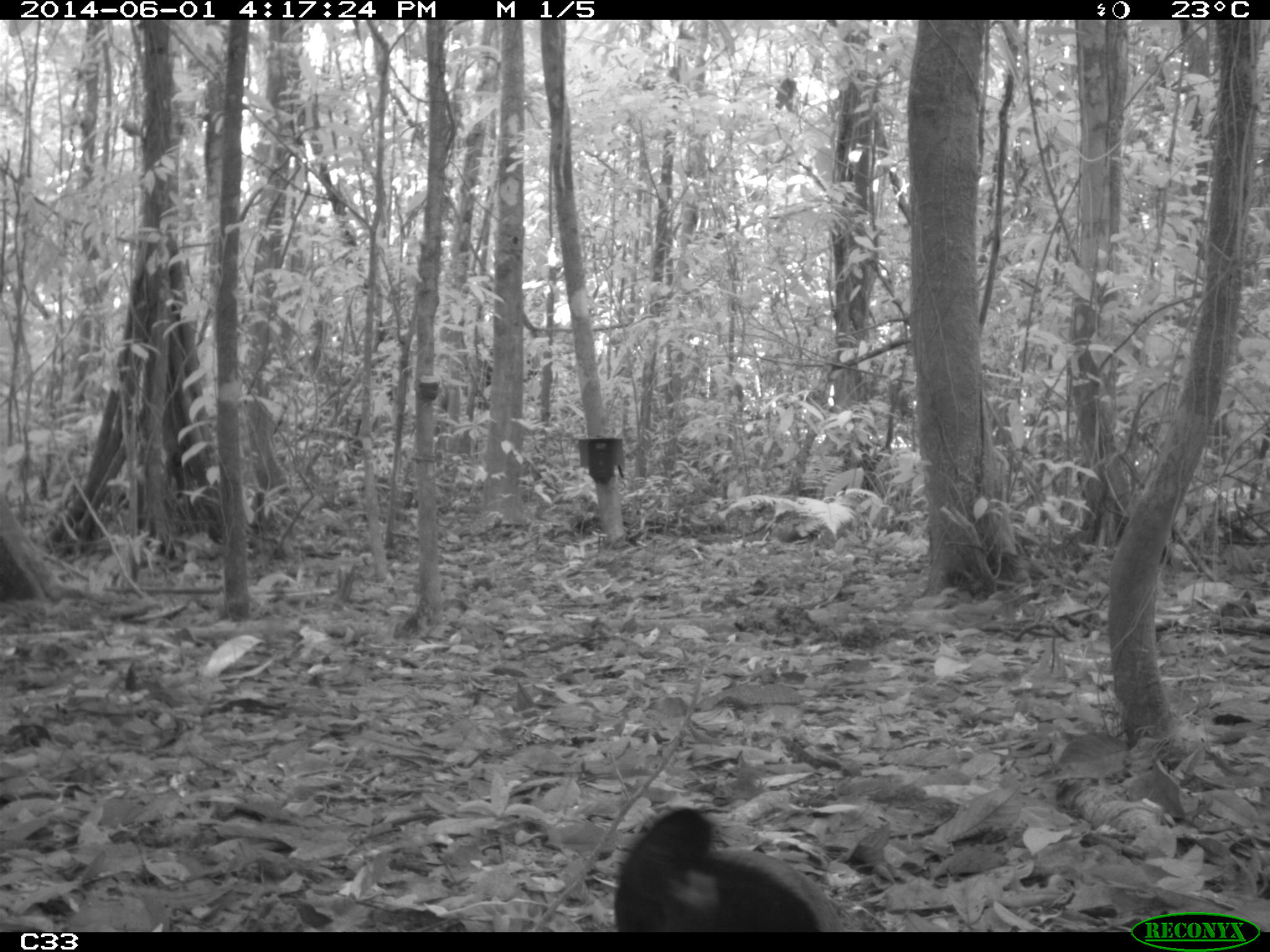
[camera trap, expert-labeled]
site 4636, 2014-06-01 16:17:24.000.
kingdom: Animalia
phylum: Chordata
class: Aves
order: Gruiformes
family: Psophiidae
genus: Psophia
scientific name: Psophia crepitans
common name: gray-winged trumpeter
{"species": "Psophia crepitans (gray-winged trumpeter)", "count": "3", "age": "adult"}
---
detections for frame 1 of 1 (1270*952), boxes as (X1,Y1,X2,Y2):
psophia crepitans: (611,805,851,929)